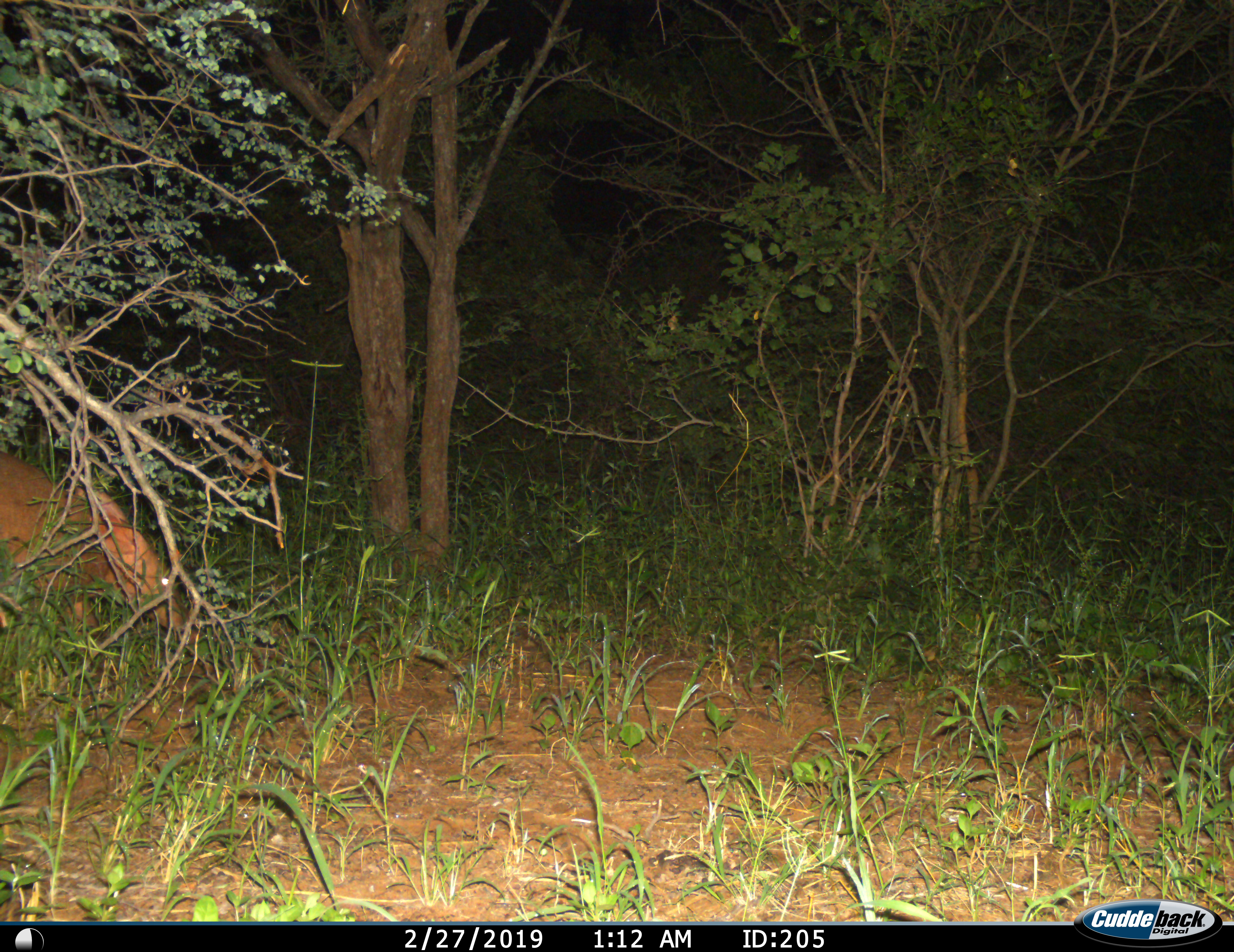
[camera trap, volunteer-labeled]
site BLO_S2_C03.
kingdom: Animalia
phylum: Chordata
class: Mammalia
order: Tubulidentata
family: Orycteropodidae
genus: Orycteropus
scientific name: Orycteropus afer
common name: aardvark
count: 1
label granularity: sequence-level